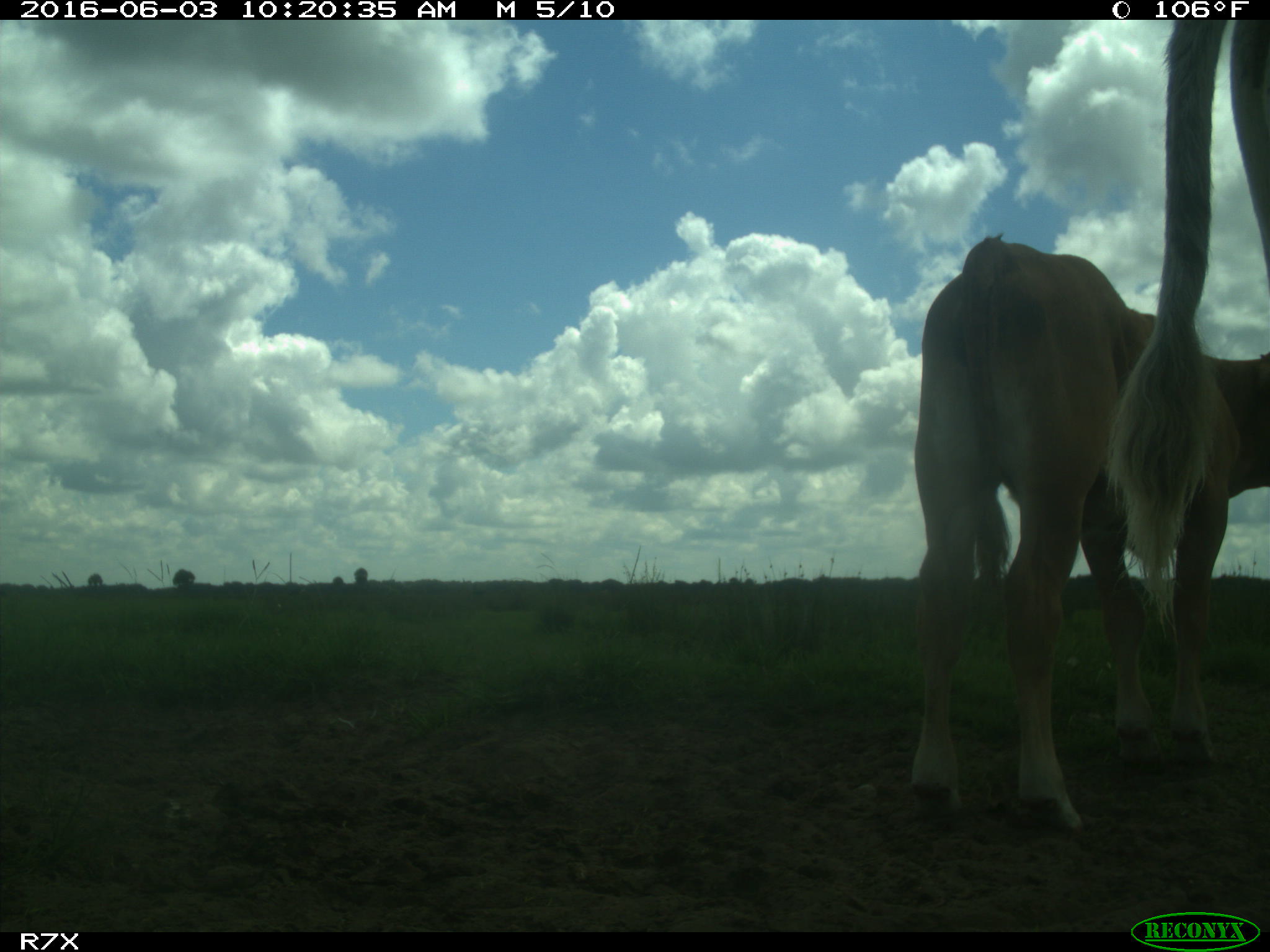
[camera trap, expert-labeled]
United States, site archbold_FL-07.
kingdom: Animalia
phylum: Chordata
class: Mammalia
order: Artiodactyla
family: Bovidae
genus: Bos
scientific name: Bos taurus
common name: domestic cow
Bos taurus (domestic cow).